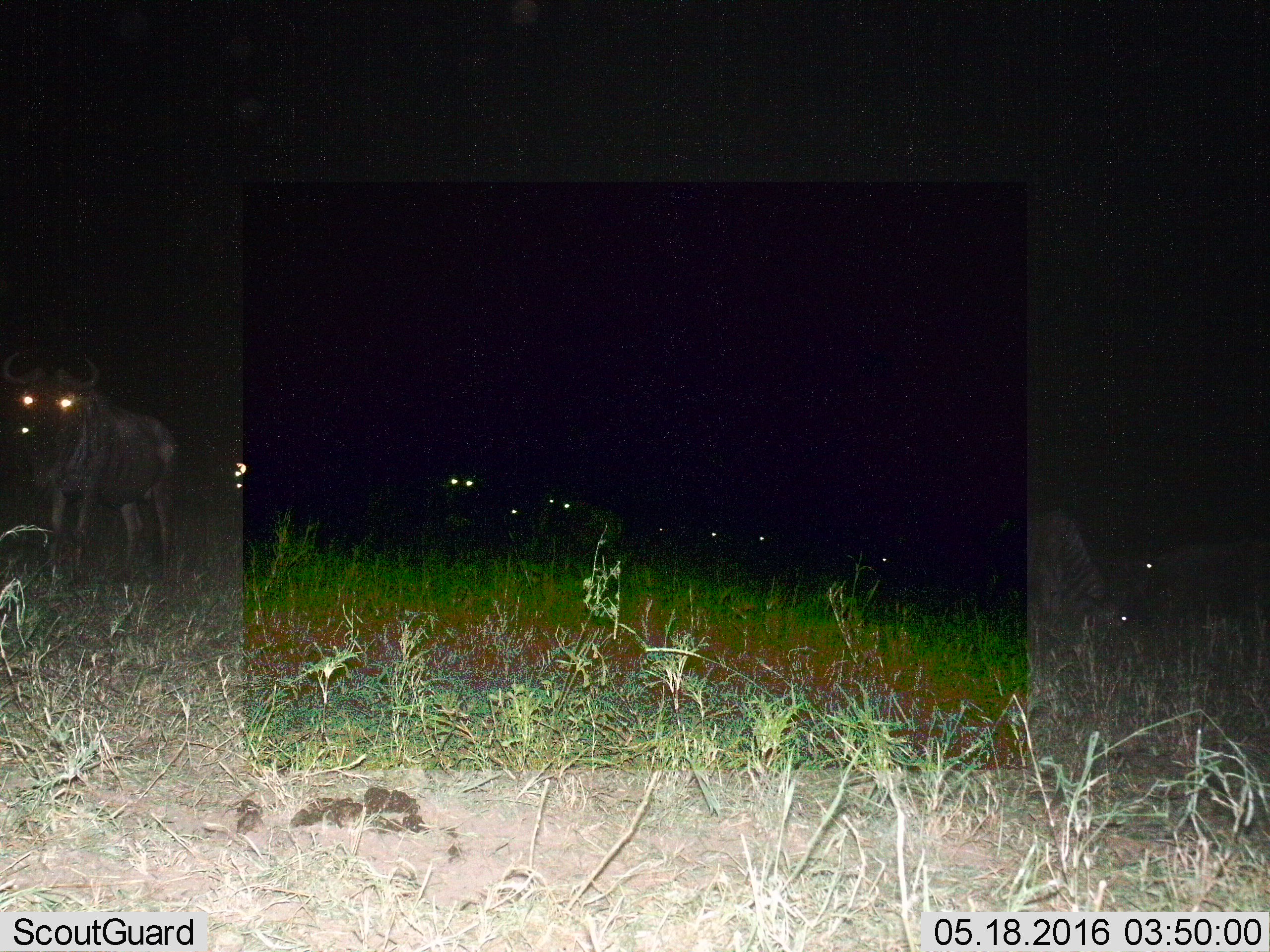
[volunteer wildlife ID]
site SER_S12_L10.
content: unidentified animal